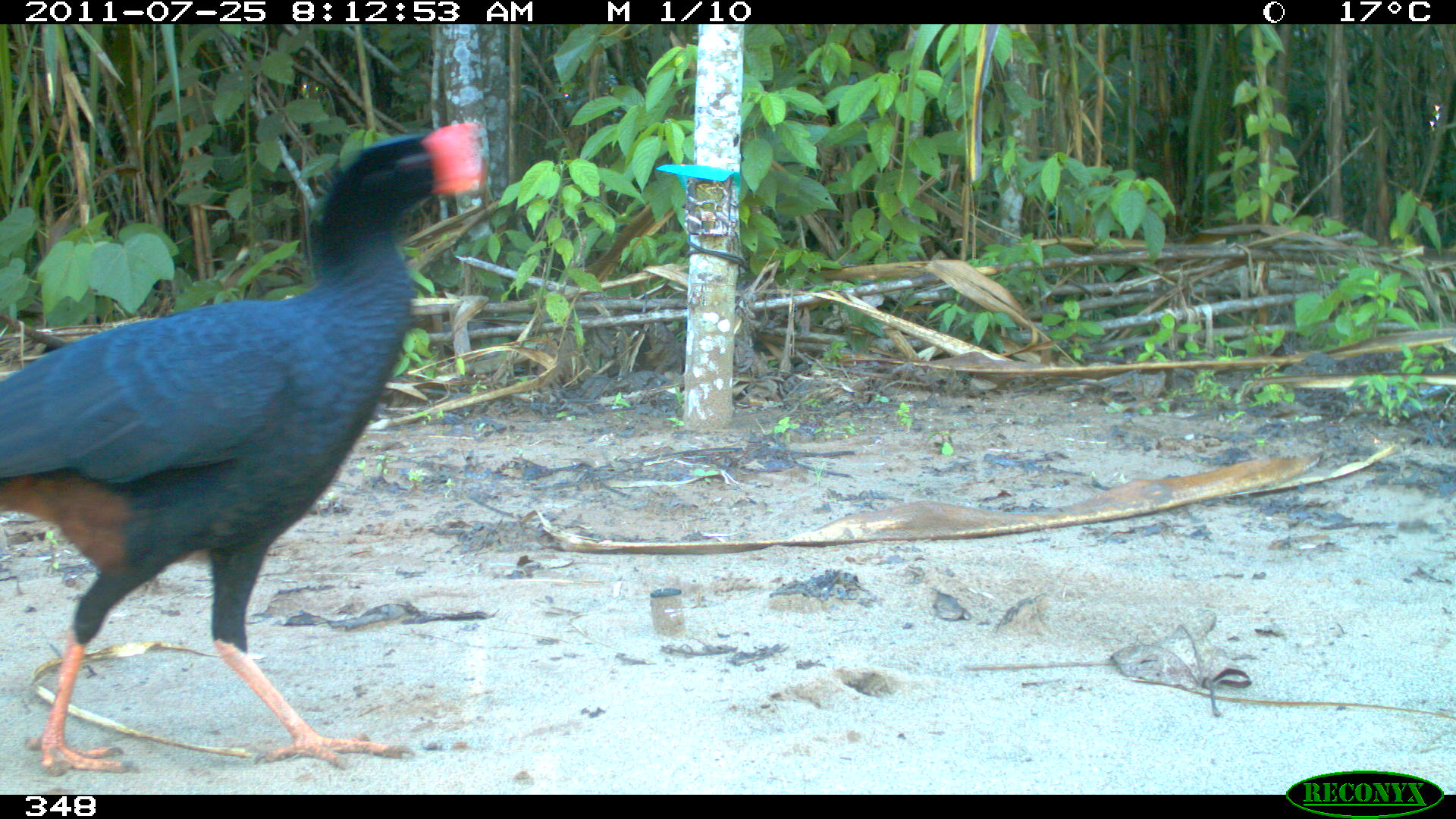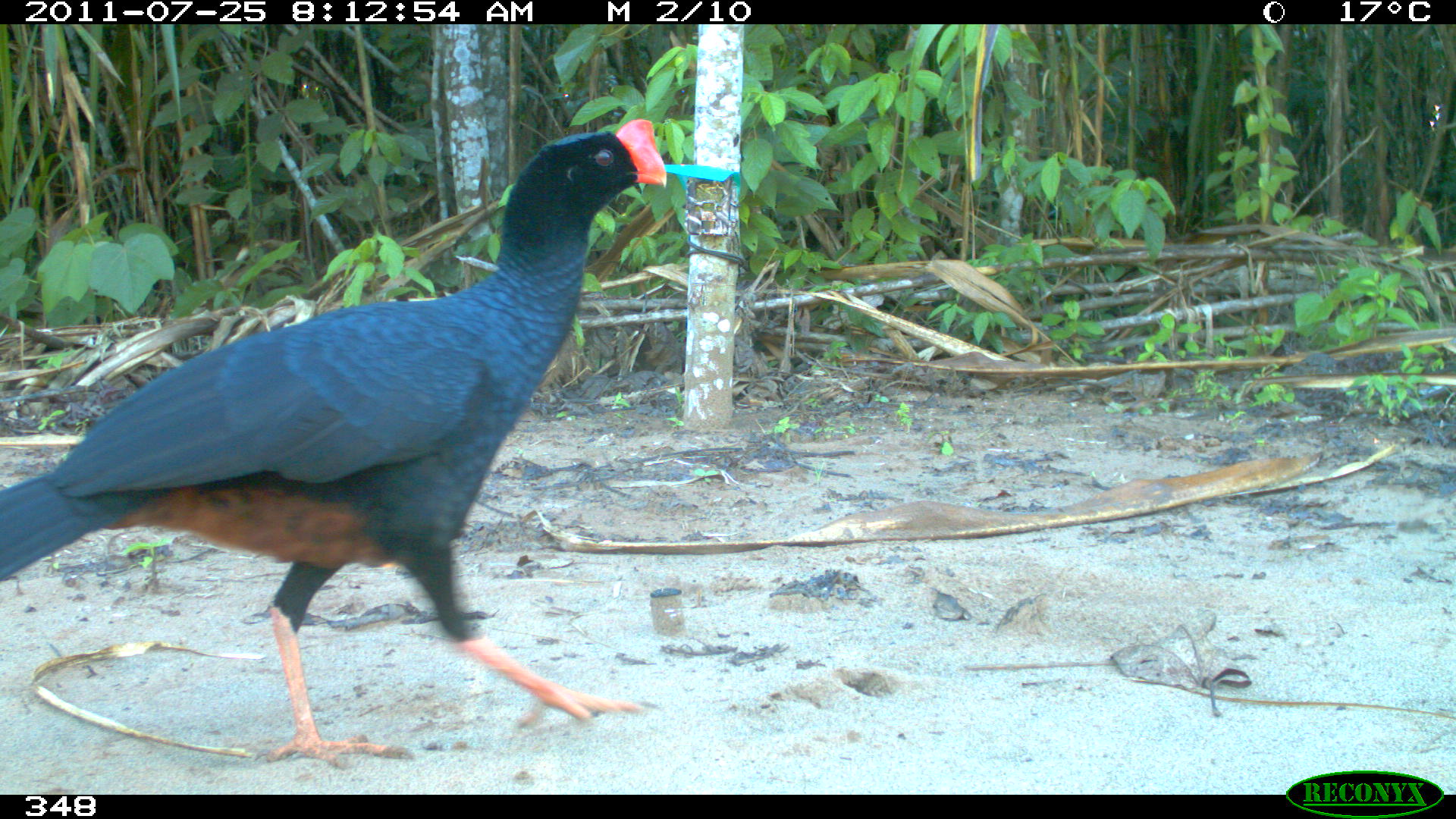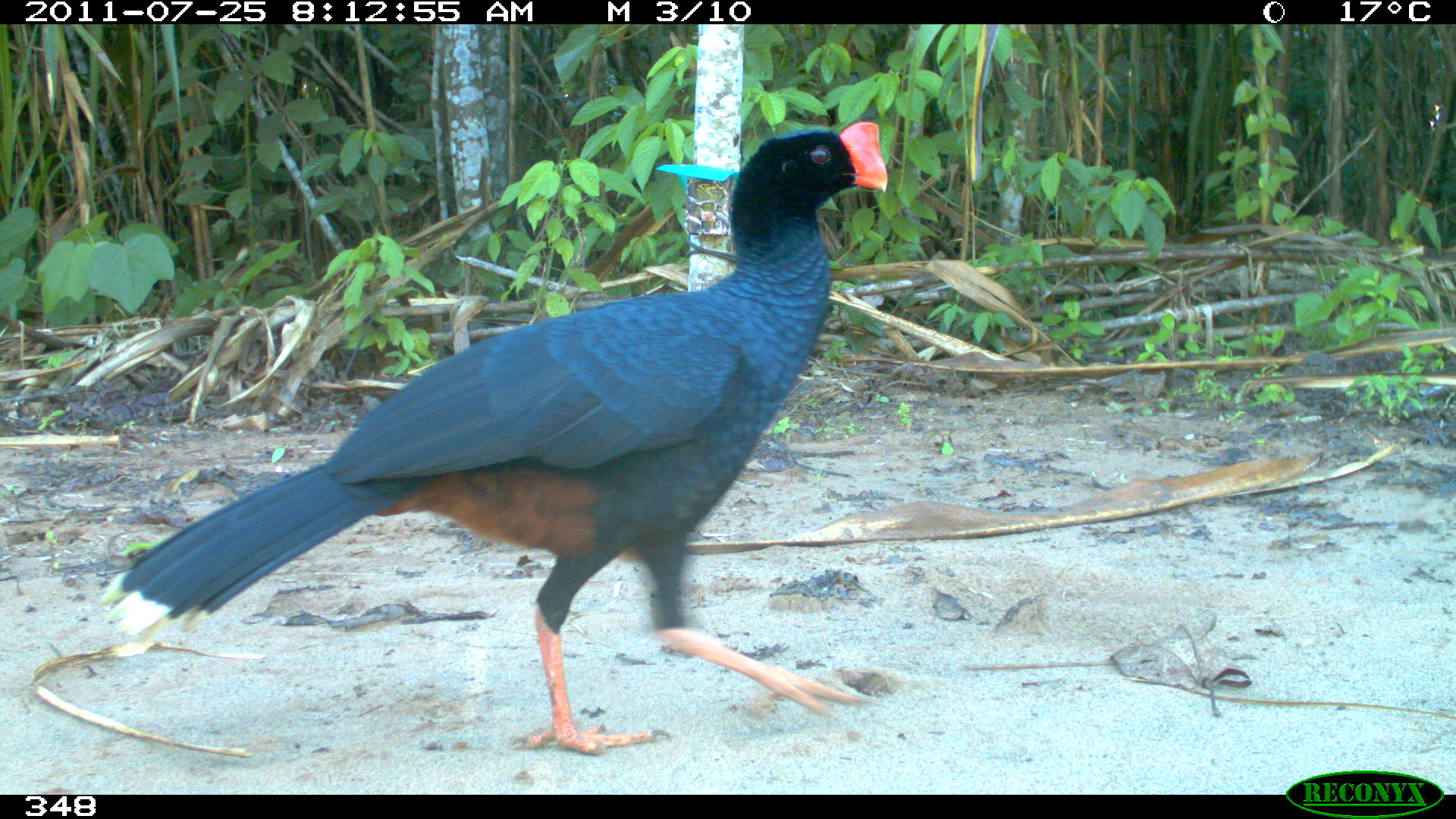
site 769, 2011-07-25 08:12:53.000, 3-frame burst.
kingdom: Animalia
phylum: Chordata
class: Aves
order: Galliformes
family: Cracidae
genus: Mitu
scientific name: Mitu tuberosum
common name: razor-billed curassow